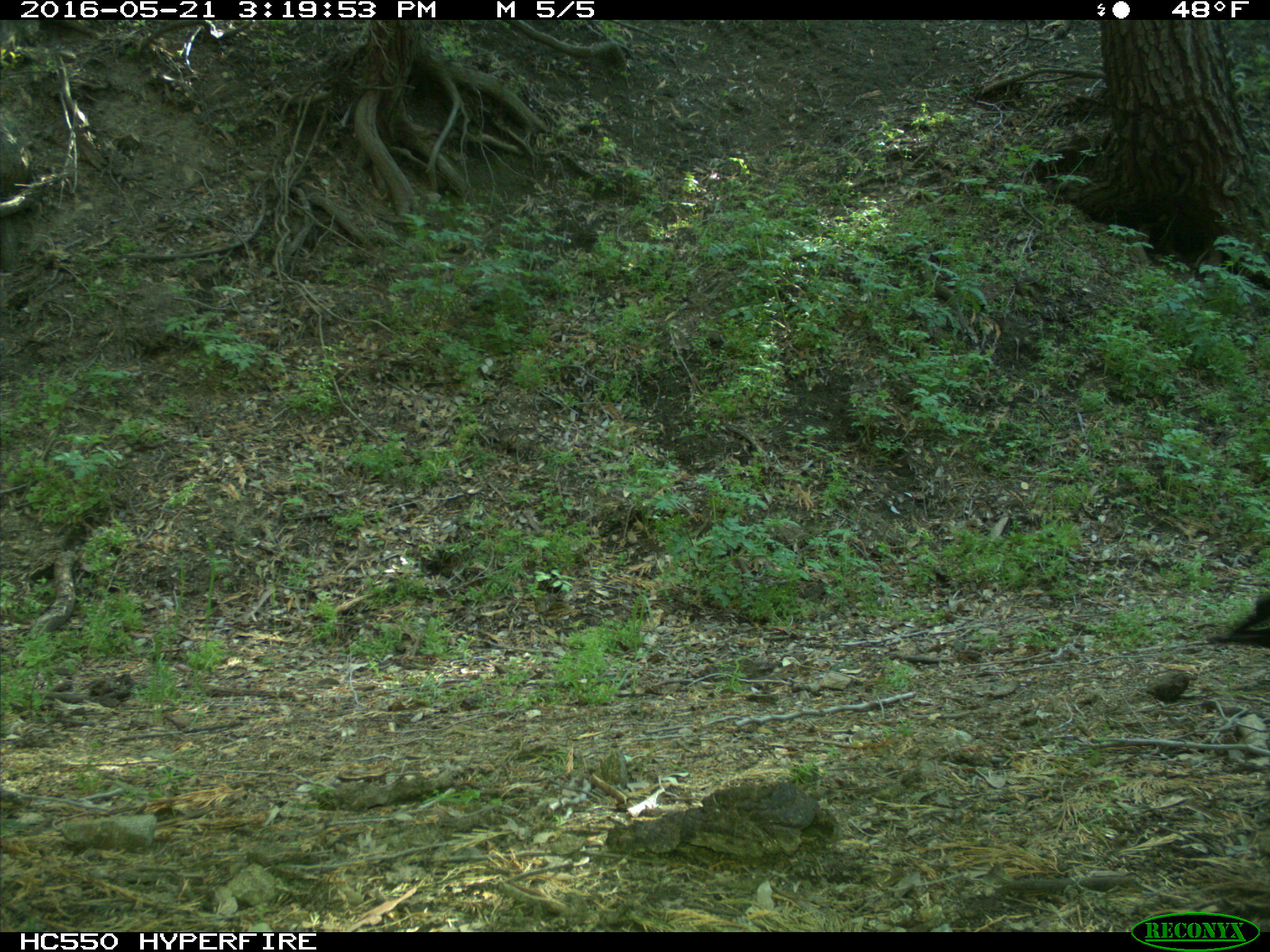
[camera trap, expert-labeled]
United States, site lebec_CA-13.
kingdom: Animalia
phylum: Chordata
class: Aves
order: Passeriformes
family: Corvidae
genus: Corvus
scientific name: Corvus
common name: crows and ravens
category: unidentified corvus